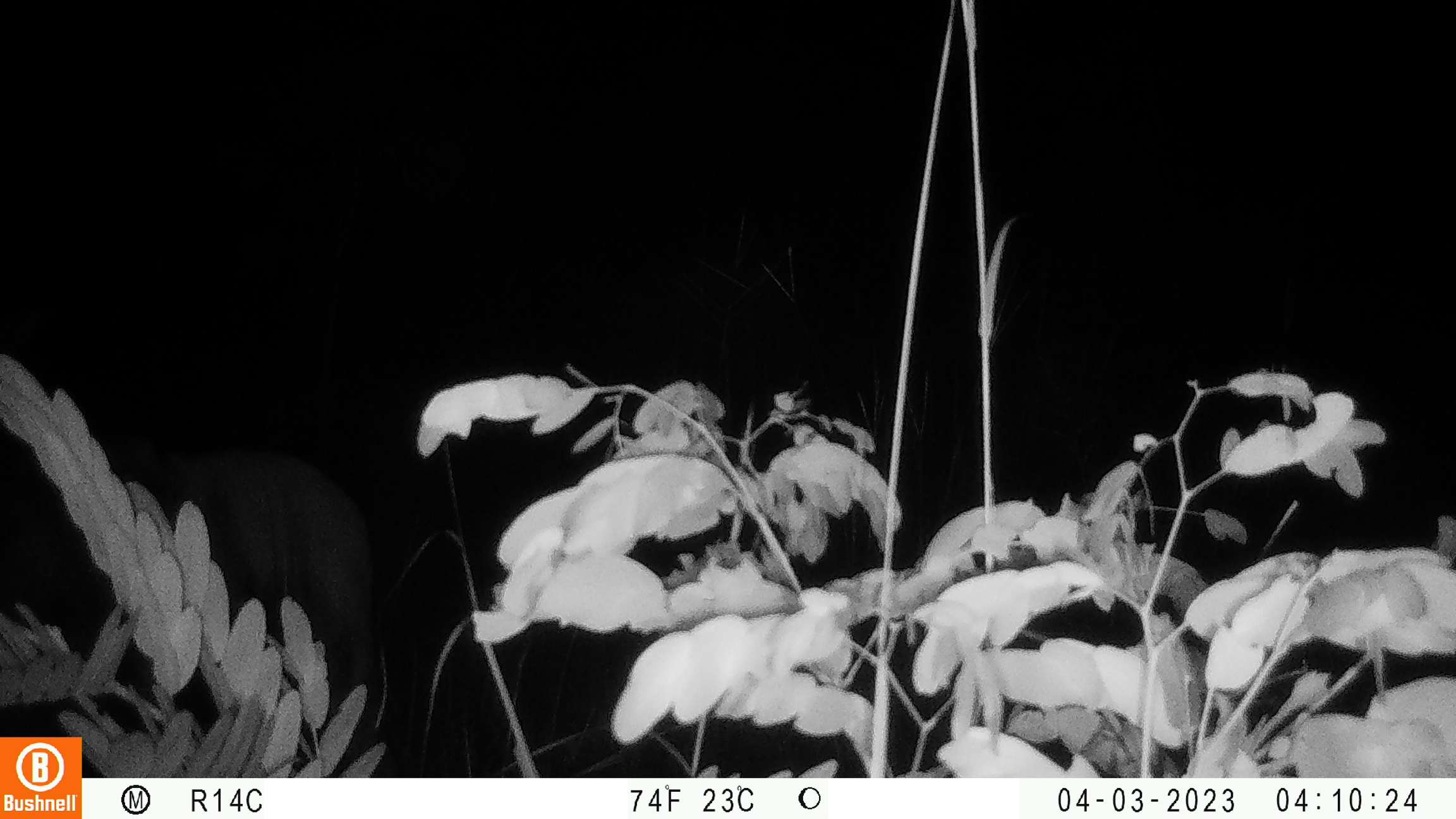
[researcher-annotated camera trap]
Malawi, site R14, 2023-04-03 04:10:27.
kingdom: Animalia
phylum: Chordata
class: Mammalia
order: Artiodactyla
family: Bovidae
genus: Hippotragus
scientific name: Hippotragus niger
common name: sable antelope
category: sable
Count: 1.